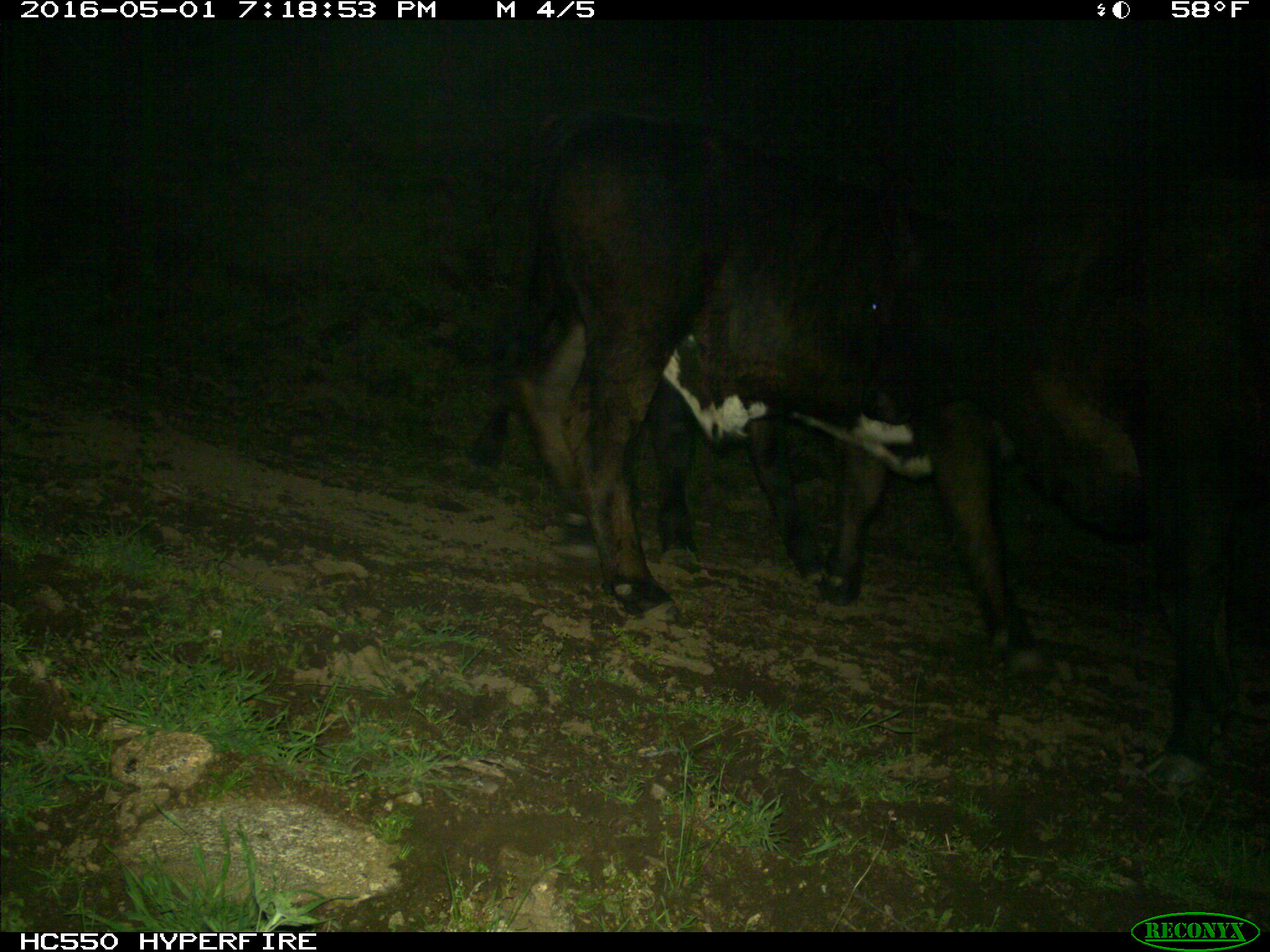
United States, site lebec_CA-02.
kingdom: Animalia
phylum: Chordata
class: Mammalia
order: Artiodactyla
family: Bovidae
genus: Bos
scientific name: Bos taurus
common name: domestic cow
Bos taurus (domestic cow).